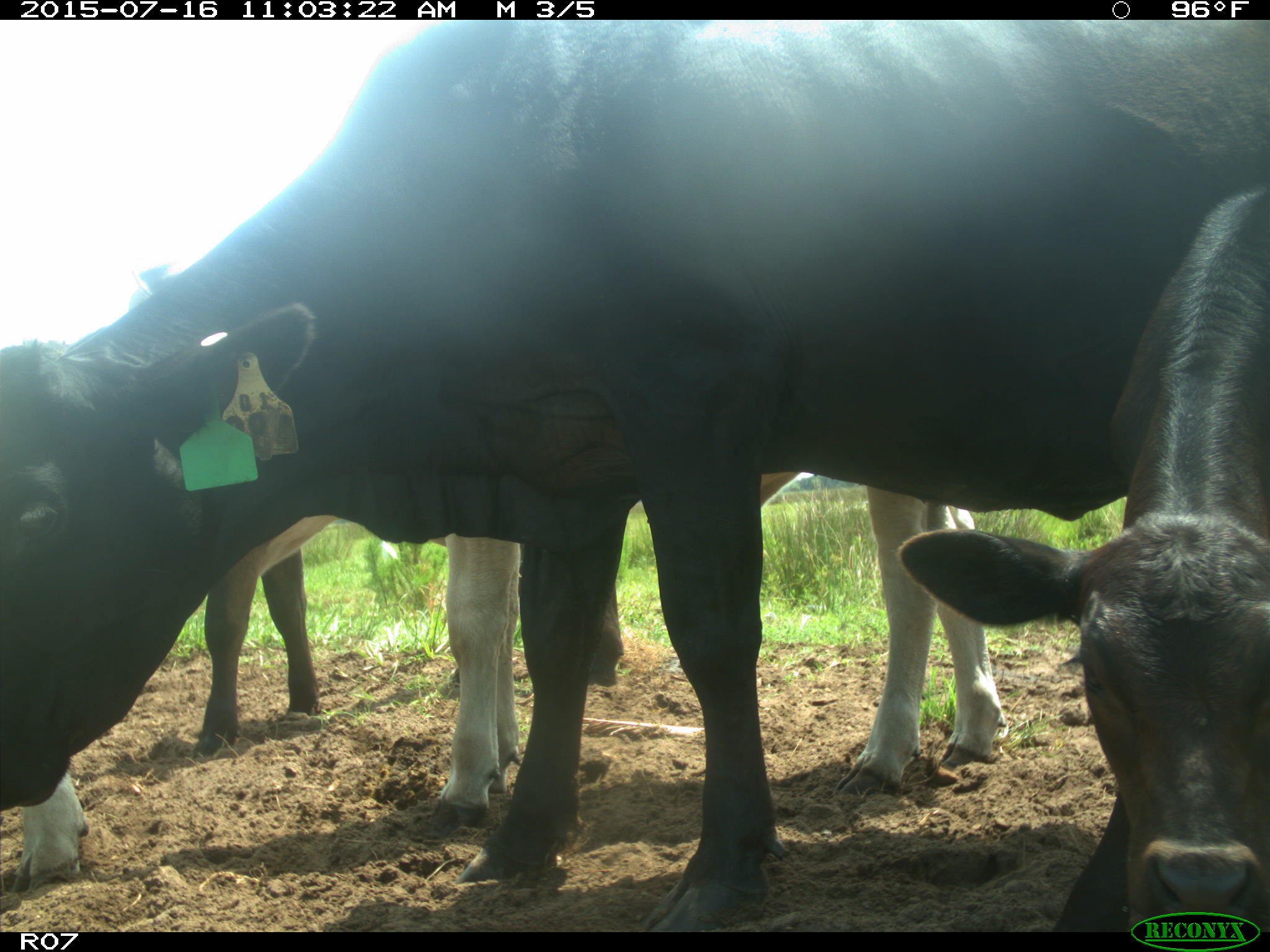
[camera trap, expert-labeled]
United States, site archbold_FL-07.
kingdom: Animalia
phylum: Chordata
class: Mammalia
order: Artiodactyla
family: Bovidae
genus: Bos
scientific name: Bos taurus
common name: domestic cow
Bos taurus (domestic cow).